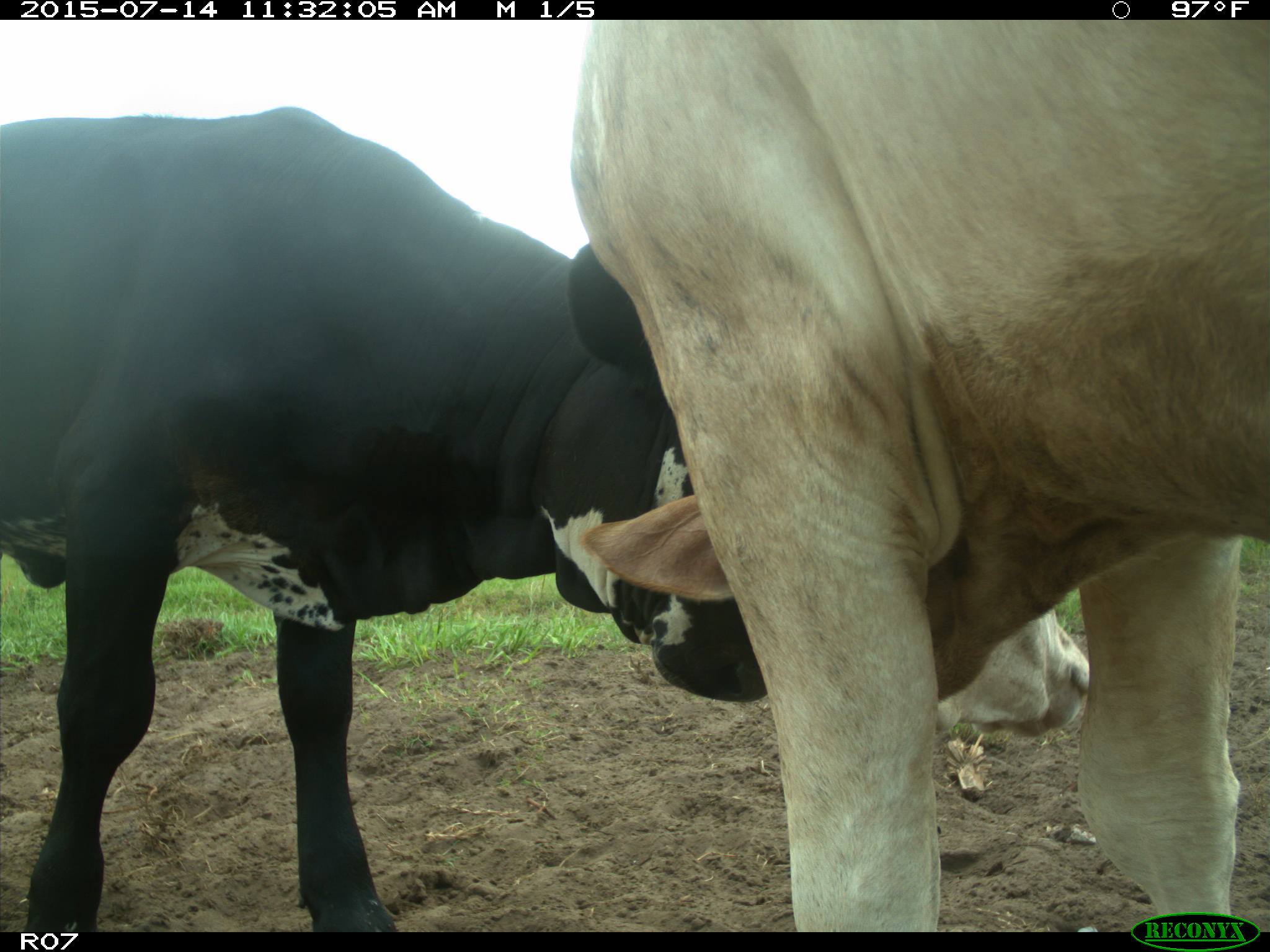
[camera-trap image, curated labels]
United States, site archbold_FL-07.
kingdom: Animalia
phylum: Chordata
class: Mammalia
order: Artiodactyla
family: Bovidae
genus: Bos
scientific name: Bos taurus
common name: domestic cow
Bos taurus (domestic cow).